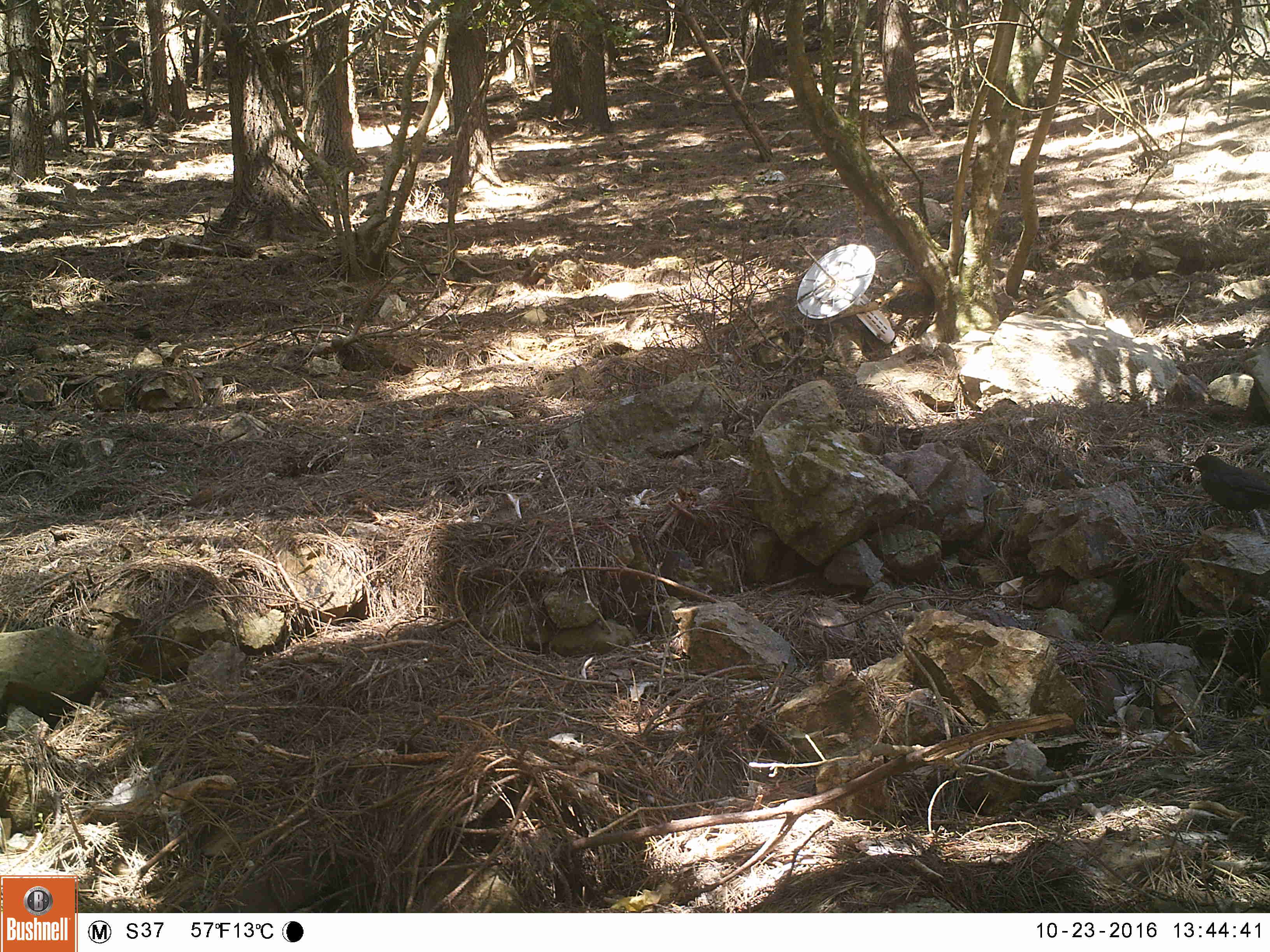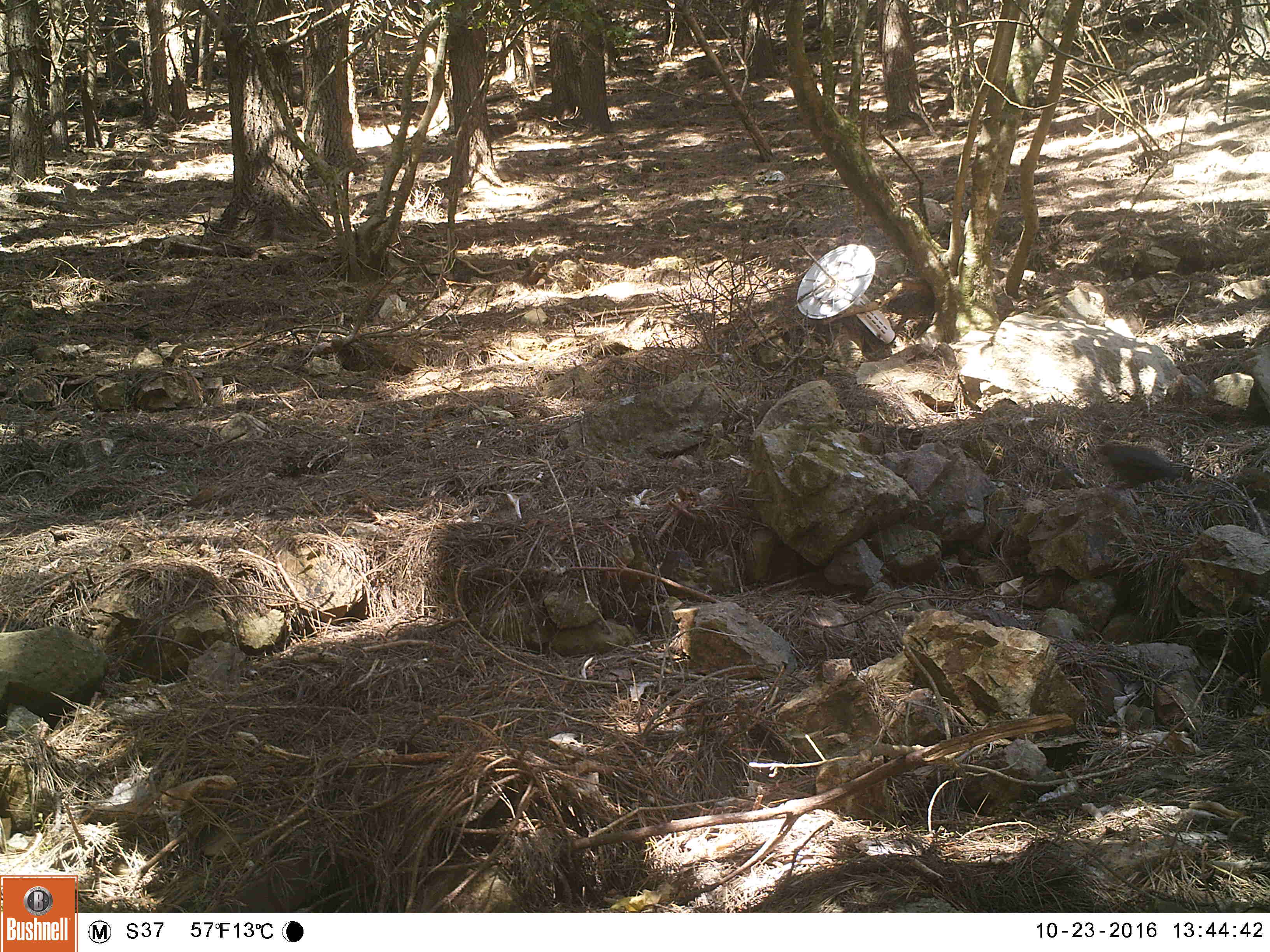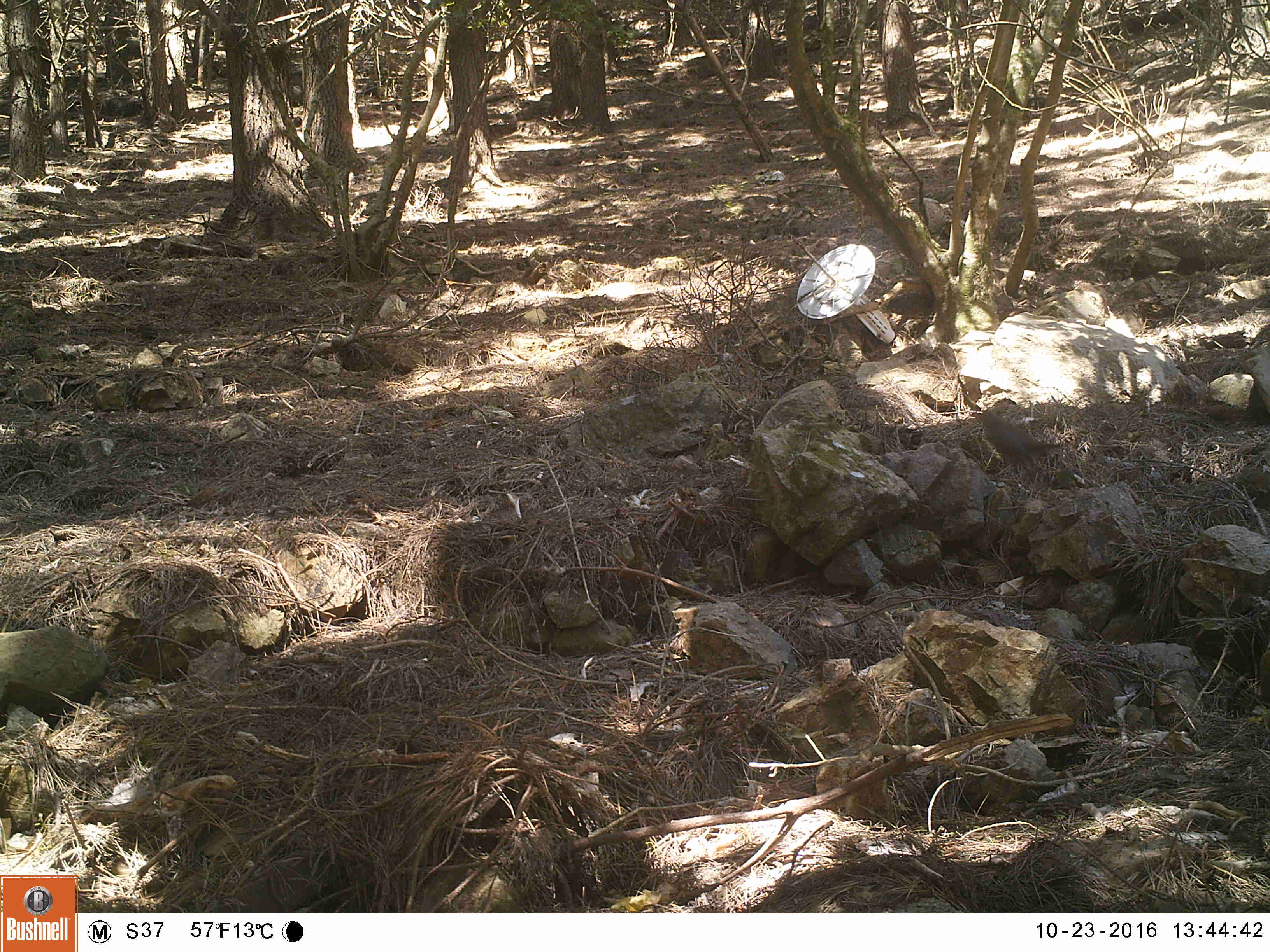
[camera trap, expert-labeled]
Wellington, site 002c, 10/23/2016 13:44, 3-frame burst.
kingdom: Animalia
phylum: Chordata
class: Aves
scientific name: Aves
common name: bird